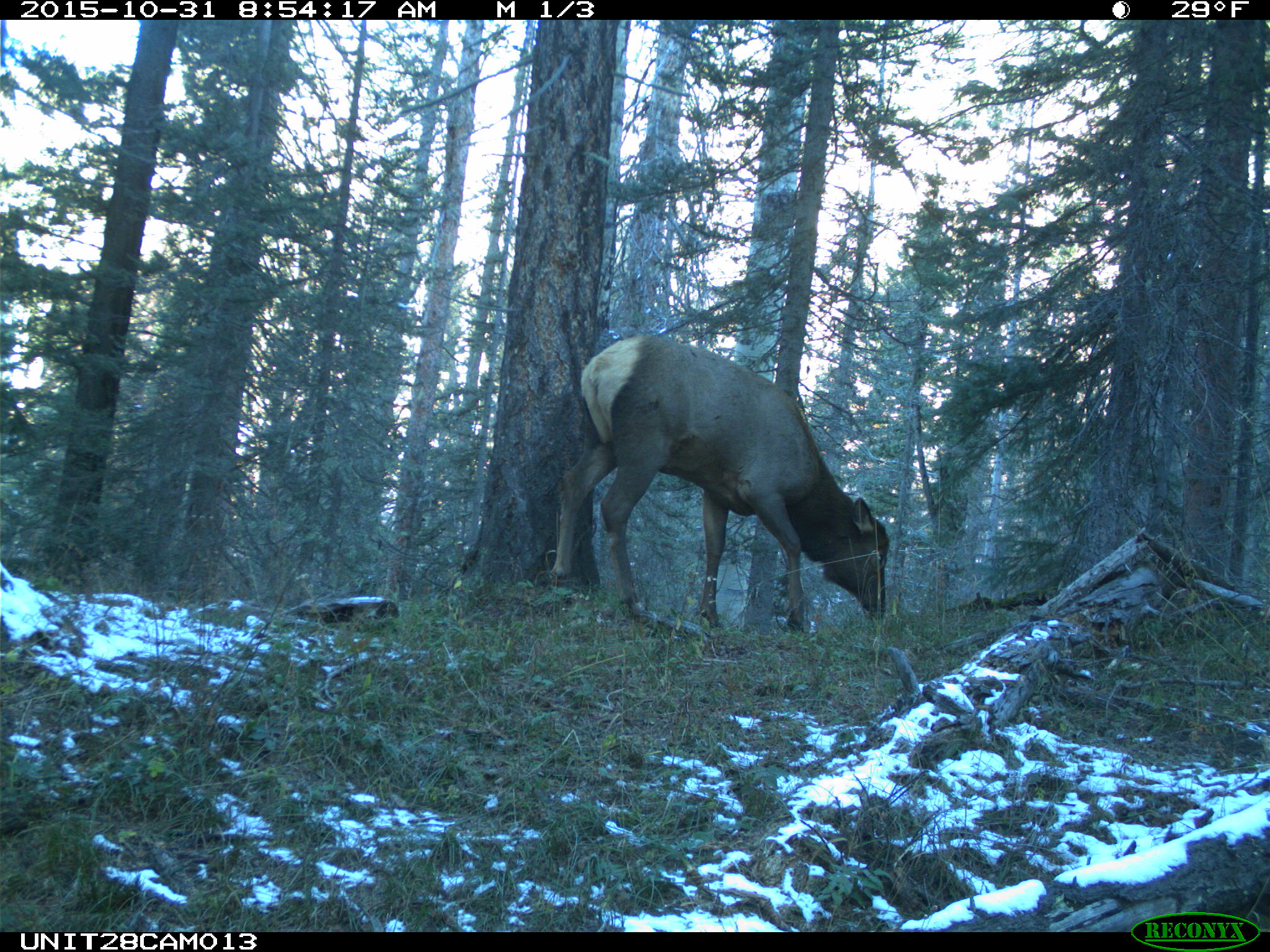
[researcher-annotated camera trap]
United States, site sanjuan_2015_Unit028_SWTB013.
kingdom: Animalia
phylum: Chordata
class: Mammalia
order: Artiodactyla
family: Cervidae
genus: Cervus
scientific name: Cervus elaphus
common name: red deer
Cervus elaphus (red deer).